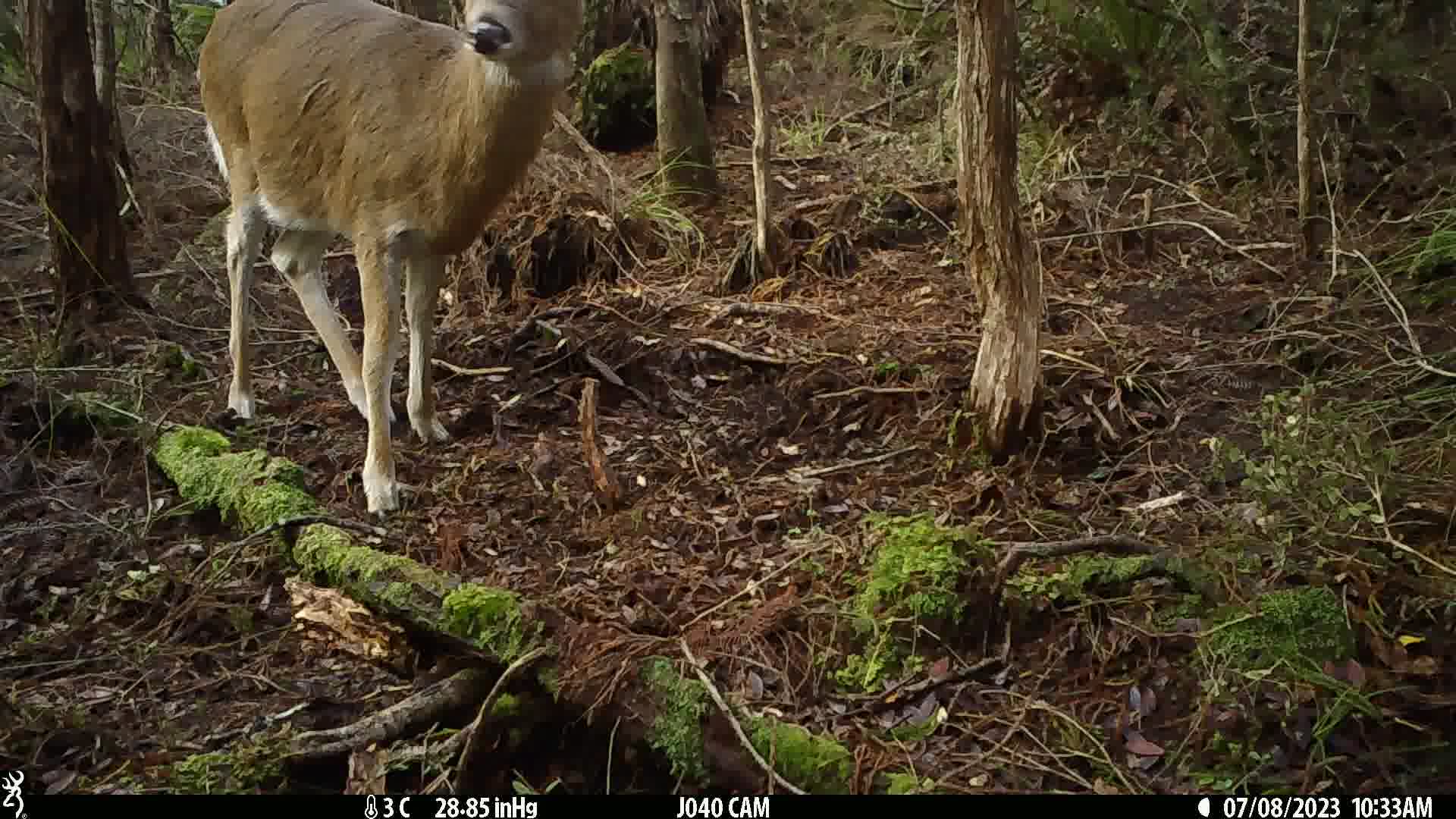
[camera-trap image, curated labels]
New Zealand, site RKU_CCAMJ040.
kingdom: Animalia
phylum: Chordata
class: Mammalia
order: Artiodactyla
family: Cervidae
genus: Odocoileus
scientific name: Odocoileus virginianus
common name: white-tailed deer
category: white tailed deer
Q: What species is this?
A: White tailed deer (white-tailed deer) (Odocoileus virginianus).